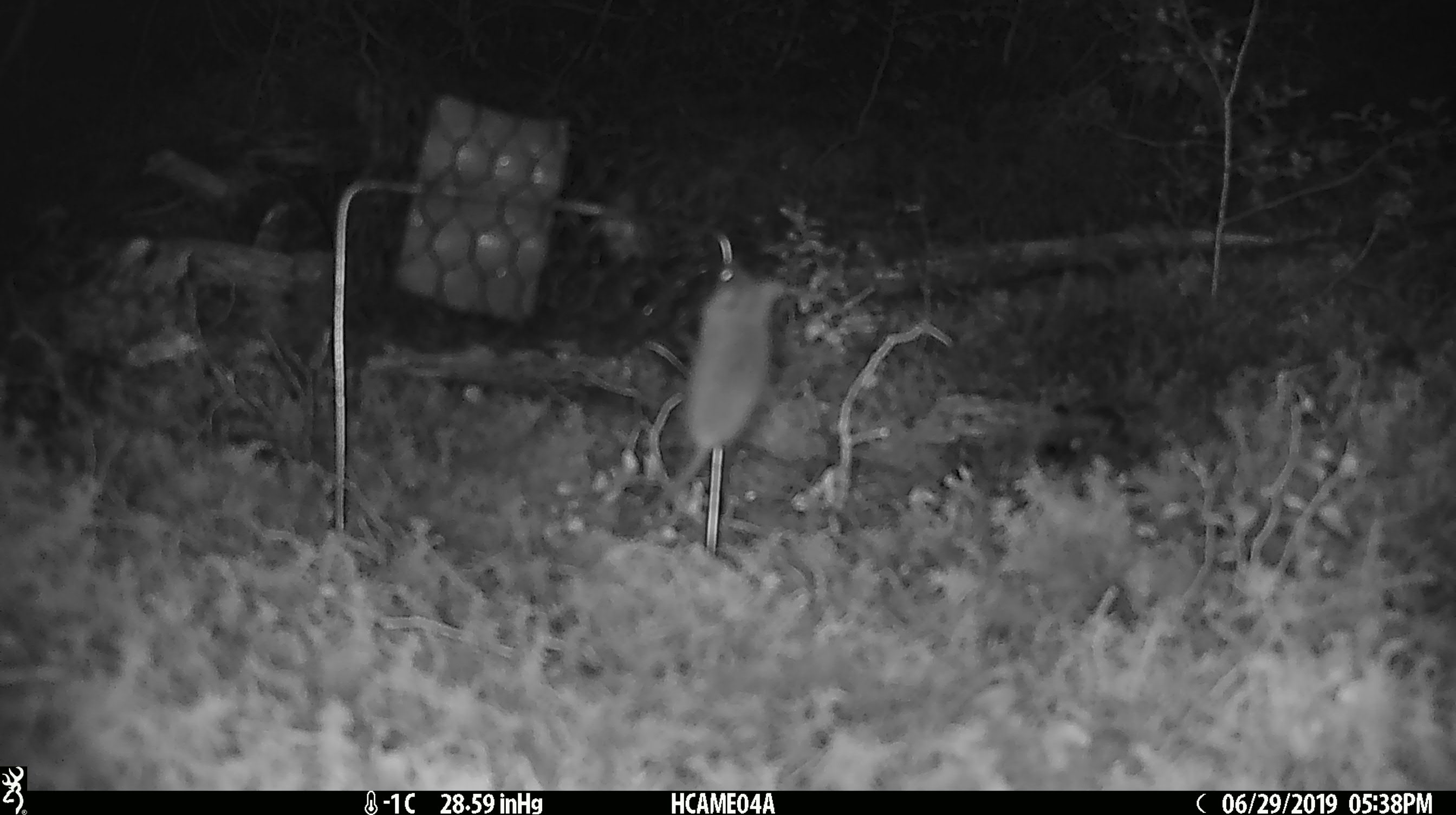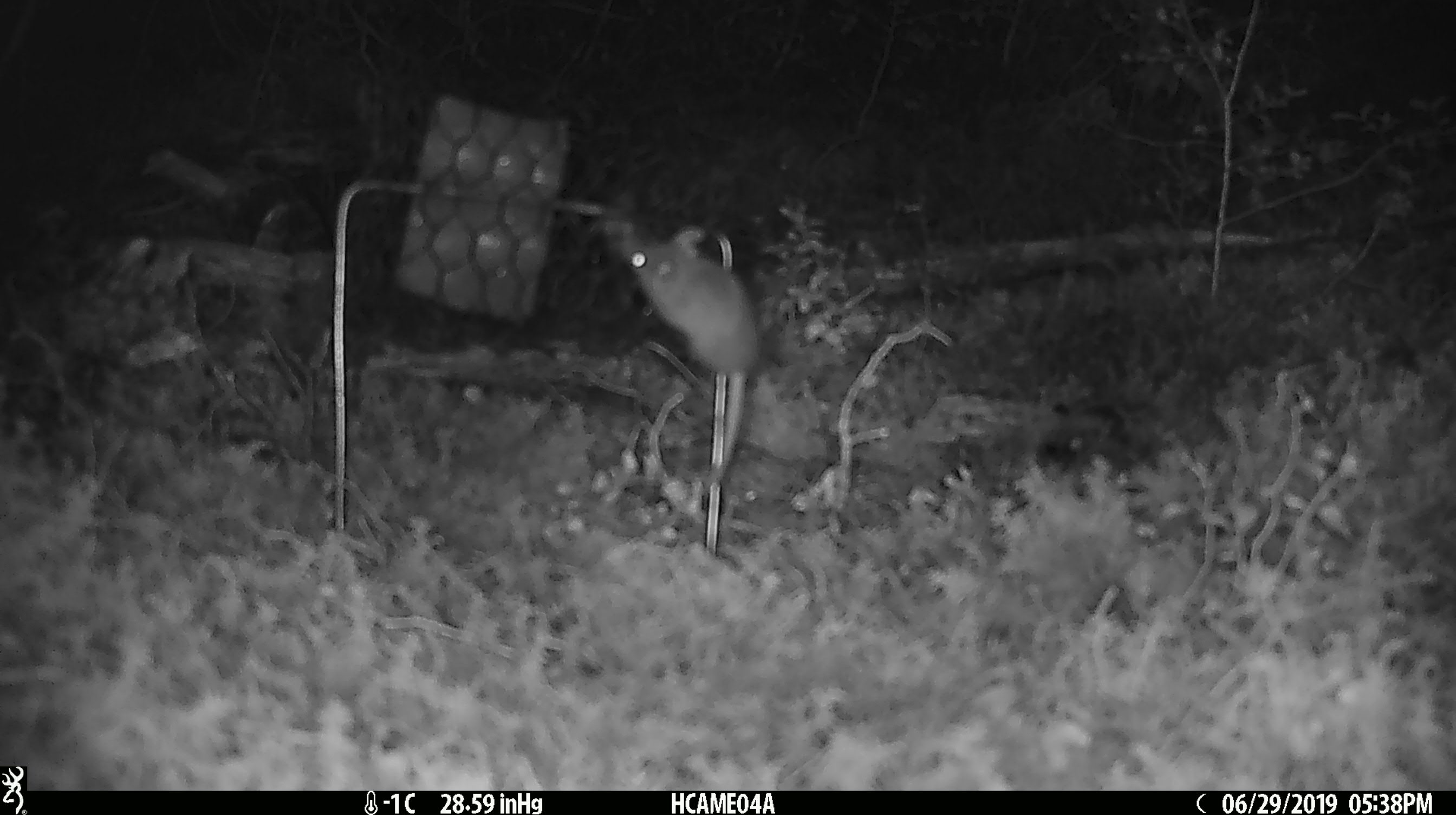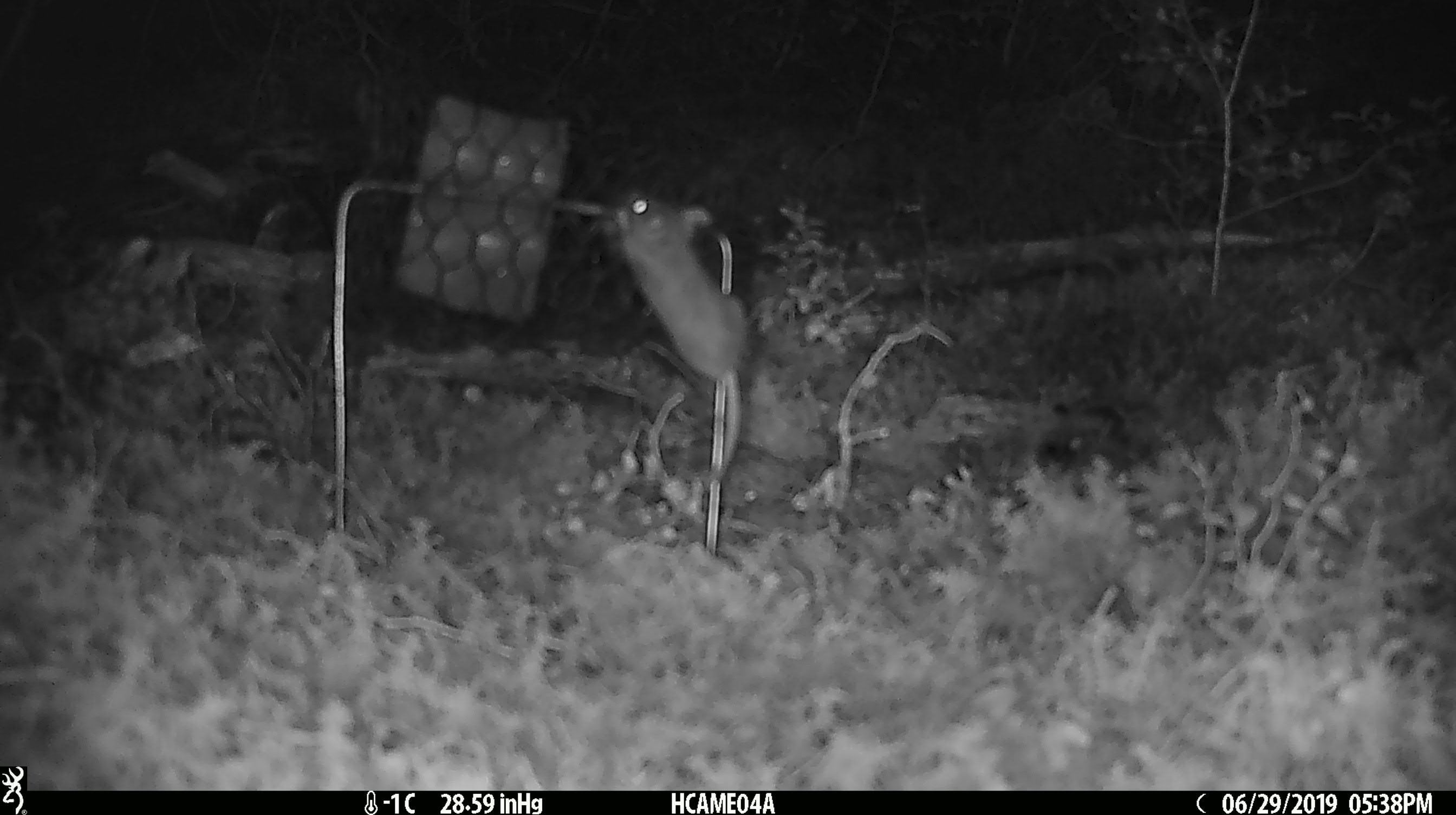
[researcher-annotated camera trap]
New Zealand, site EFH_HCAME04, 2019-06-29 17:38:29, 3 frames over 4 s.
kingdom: Animalia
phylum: Chordata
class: Mammalia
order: Rodentia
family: Muridae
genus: Mus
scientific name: Mus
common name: mouse